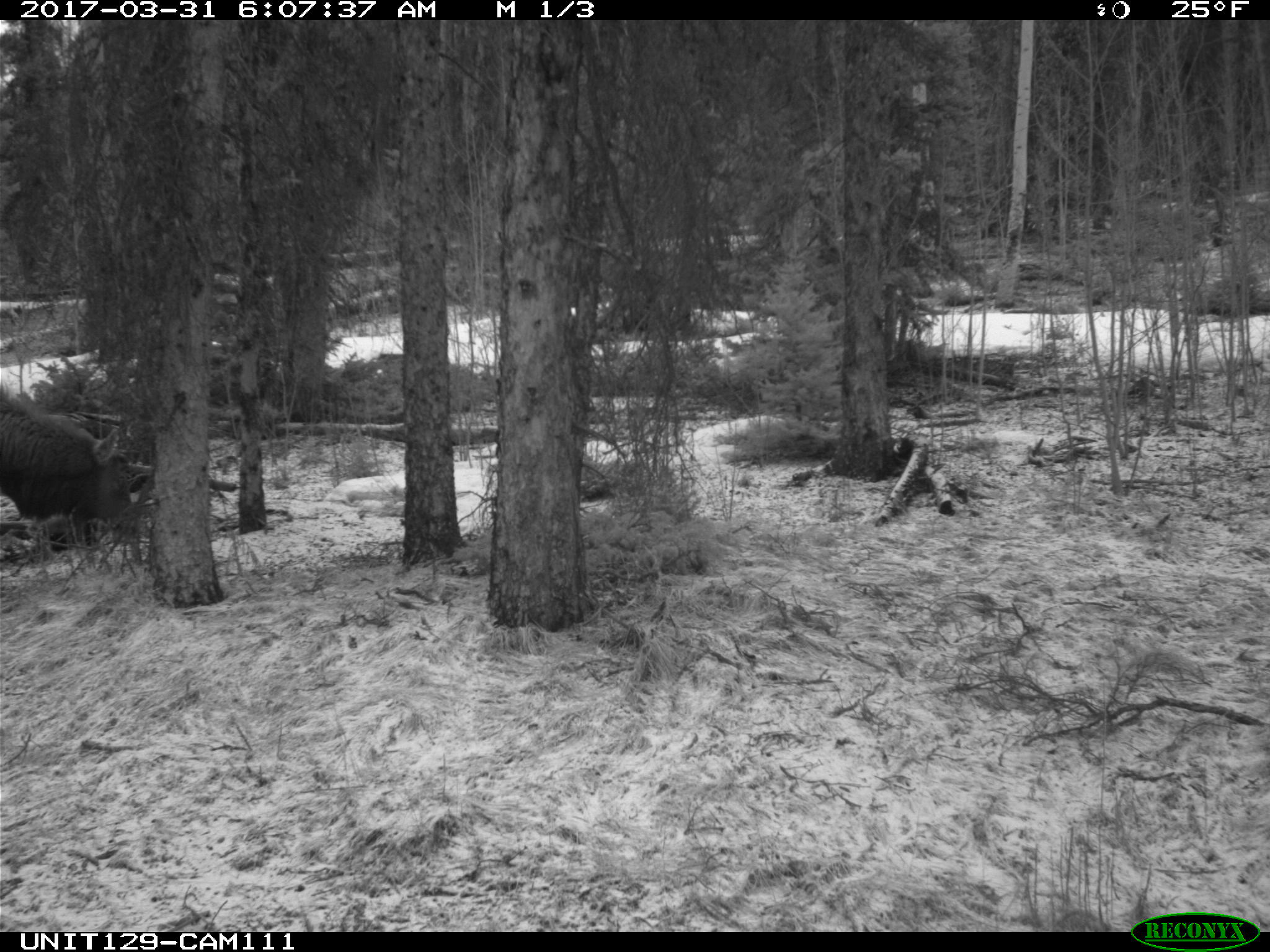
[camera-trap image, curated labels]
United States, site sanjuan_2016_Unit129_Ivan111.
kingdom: Animalia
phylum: Chordata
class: Mammalia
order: Artiodactyla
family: Cervidae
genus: Cervus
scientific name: Cervus elaphus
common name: red deer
Cervus elaphus (red deer).